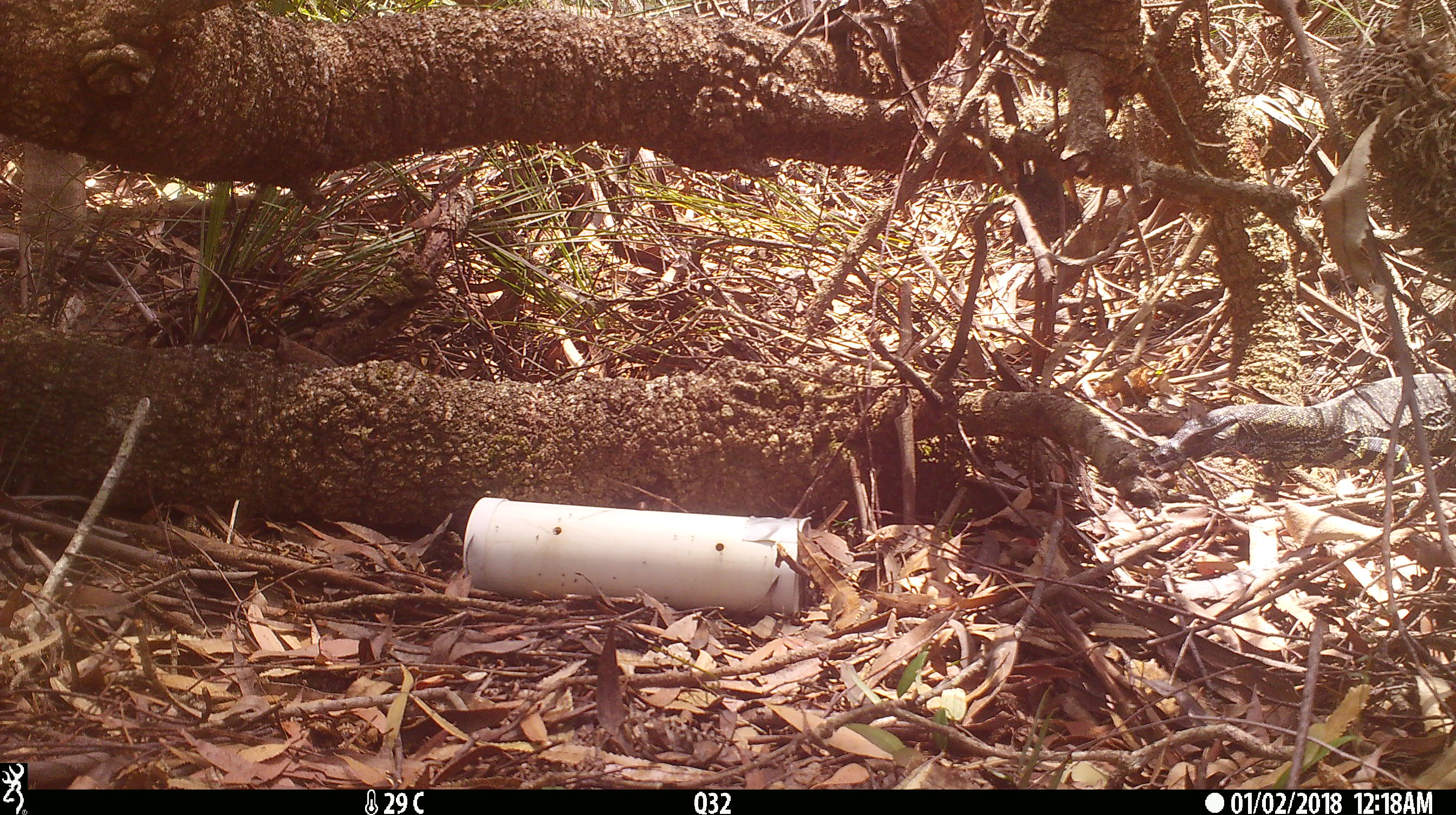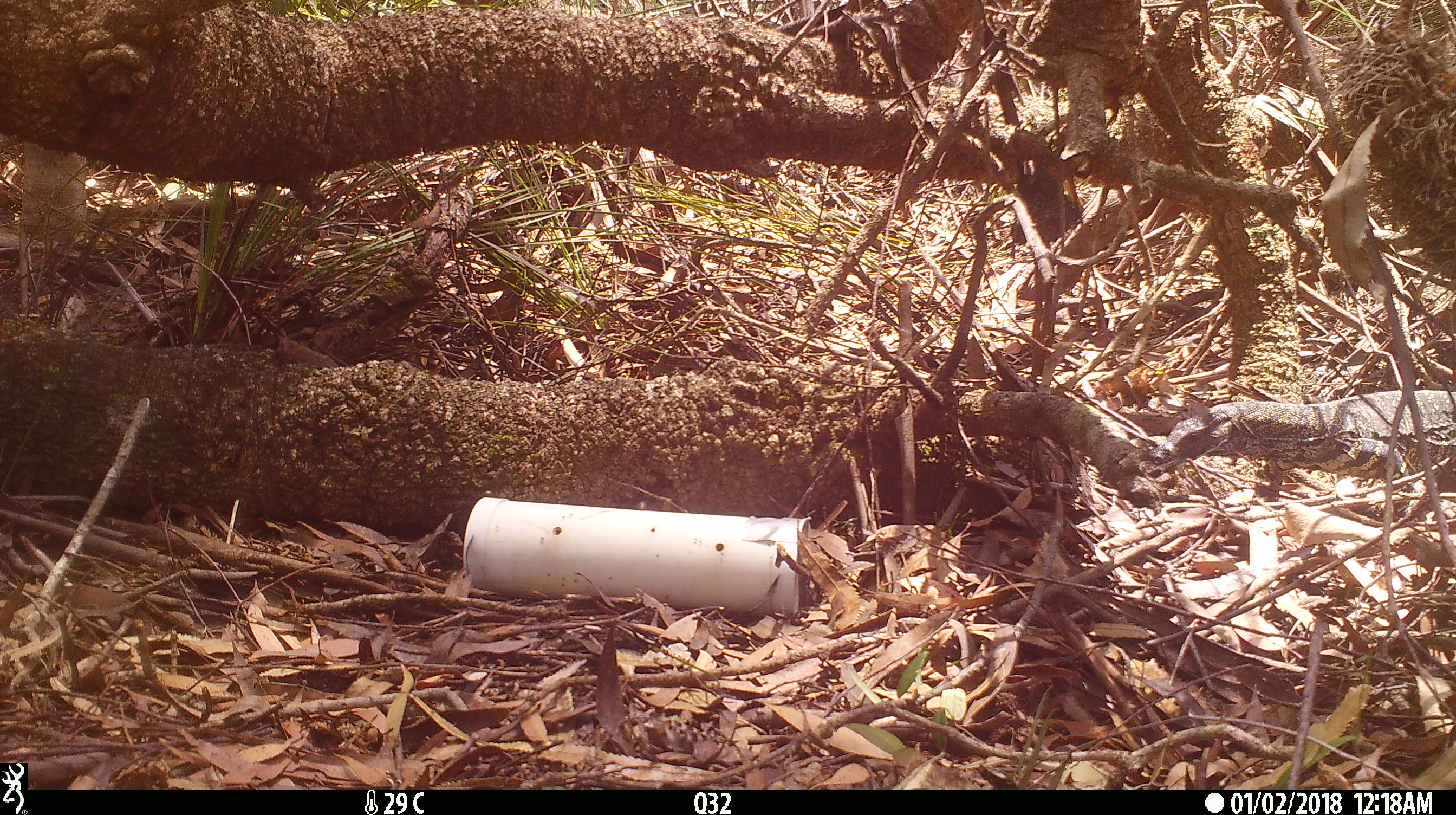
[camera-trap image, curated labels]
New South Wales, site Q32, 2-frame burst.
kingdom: Animalia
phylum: Chordata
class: Reptilia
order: Squamata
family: Varanidae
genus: Varanus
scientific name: Varanus varius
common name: lace monitor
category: goanna